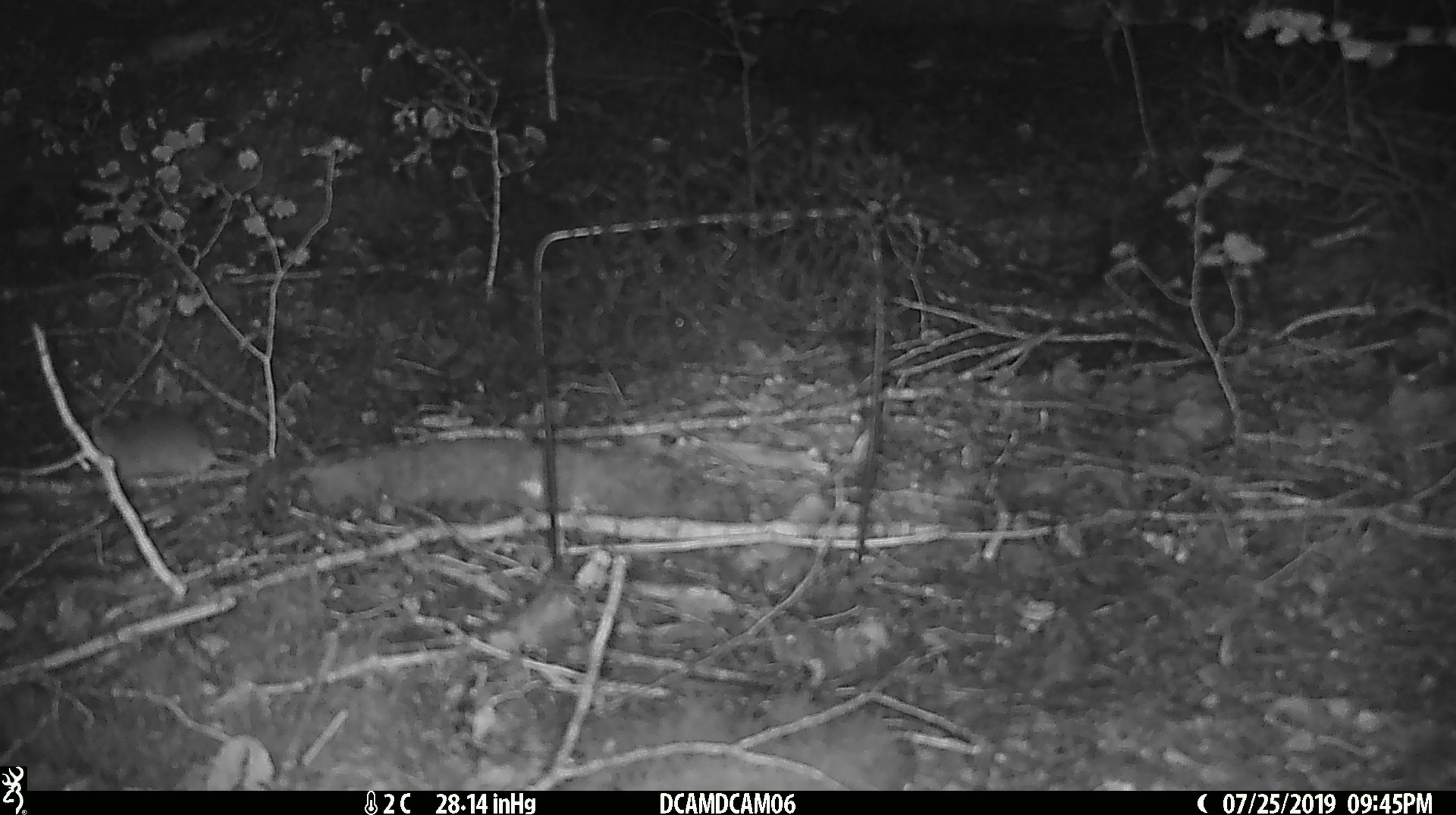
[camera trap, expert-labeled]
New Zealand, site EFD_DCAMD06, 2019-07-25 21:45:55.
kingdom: Animalia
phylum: Chordata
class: Mammalia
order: Rodentia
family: Muridae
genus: Mus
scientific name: Mus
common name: mouse